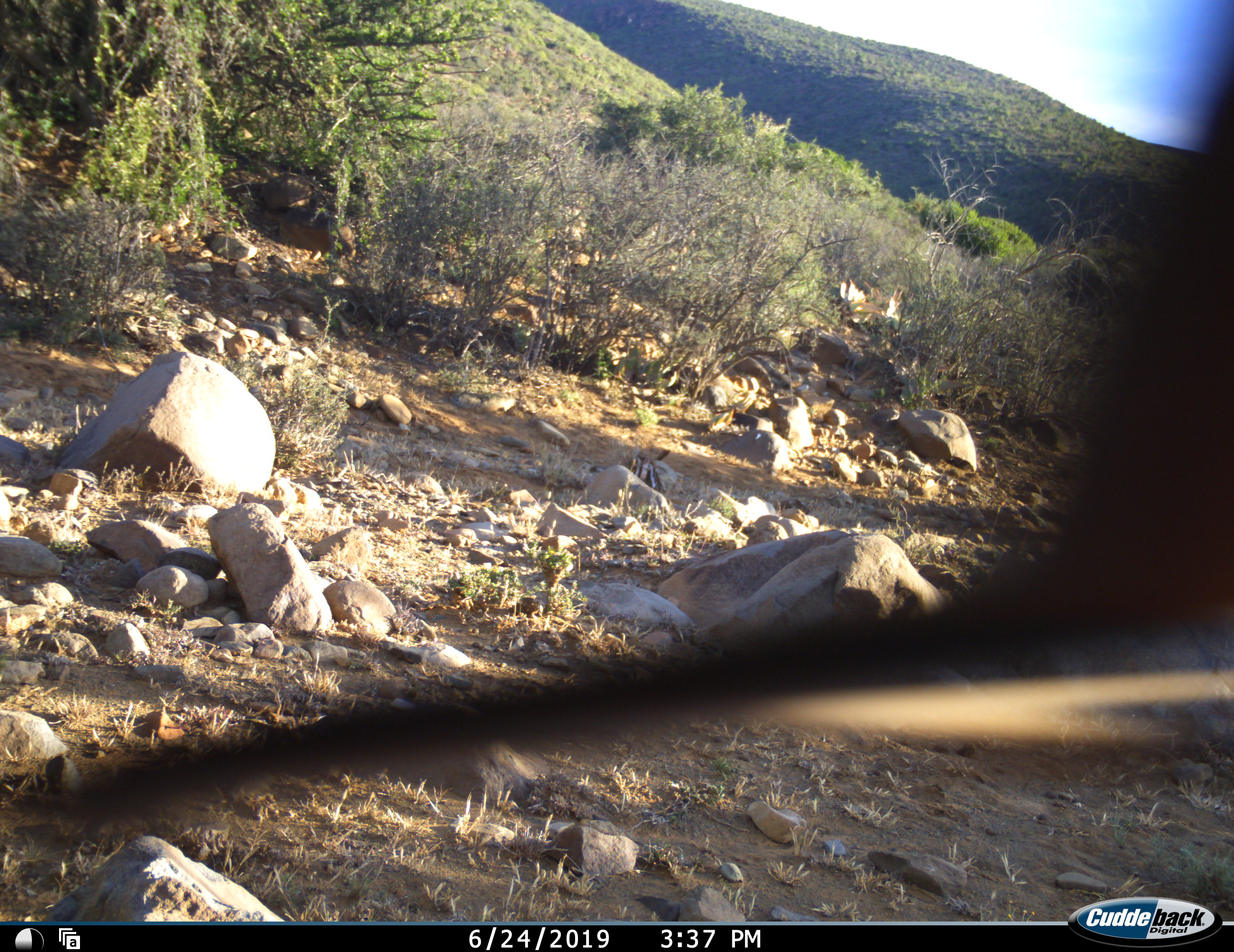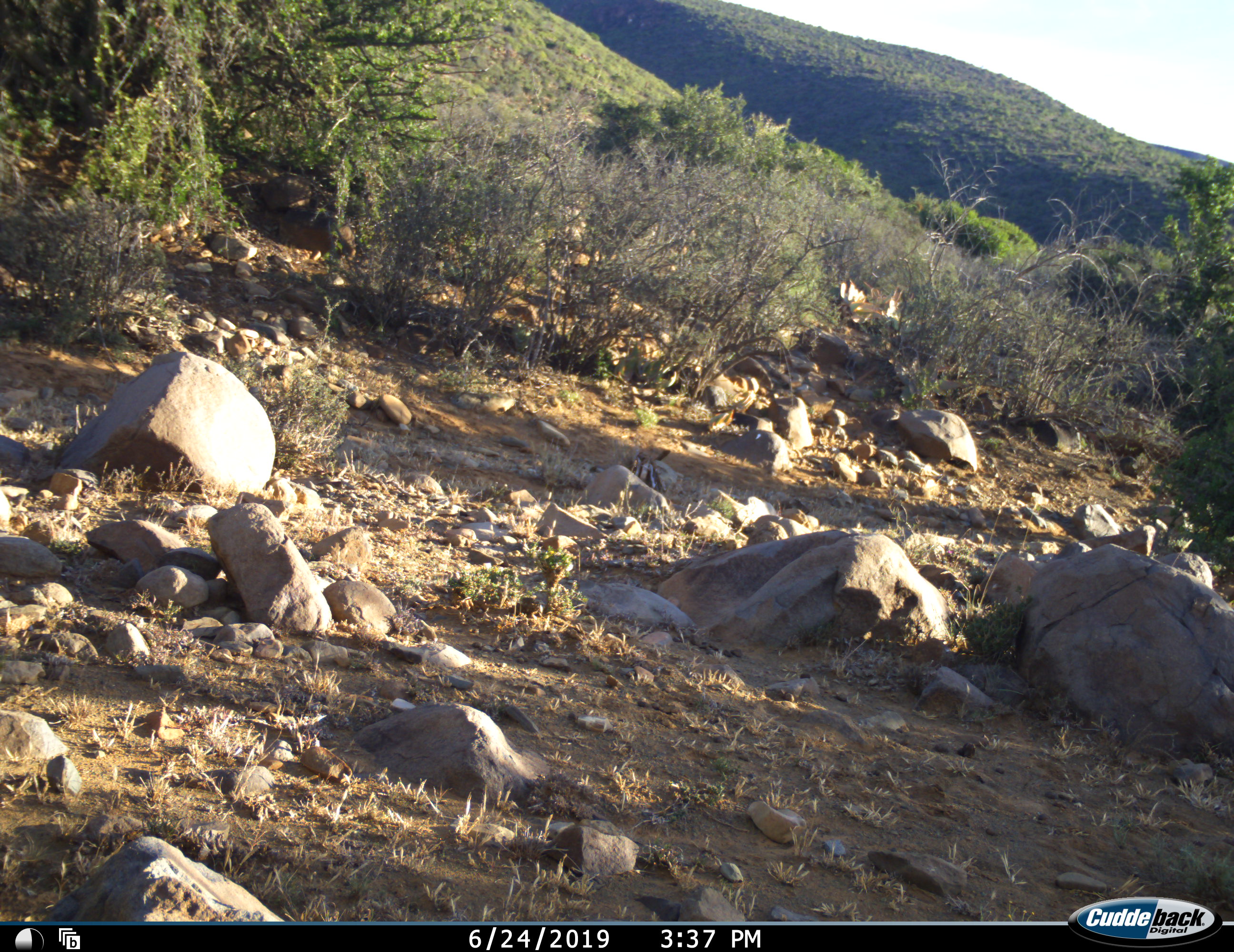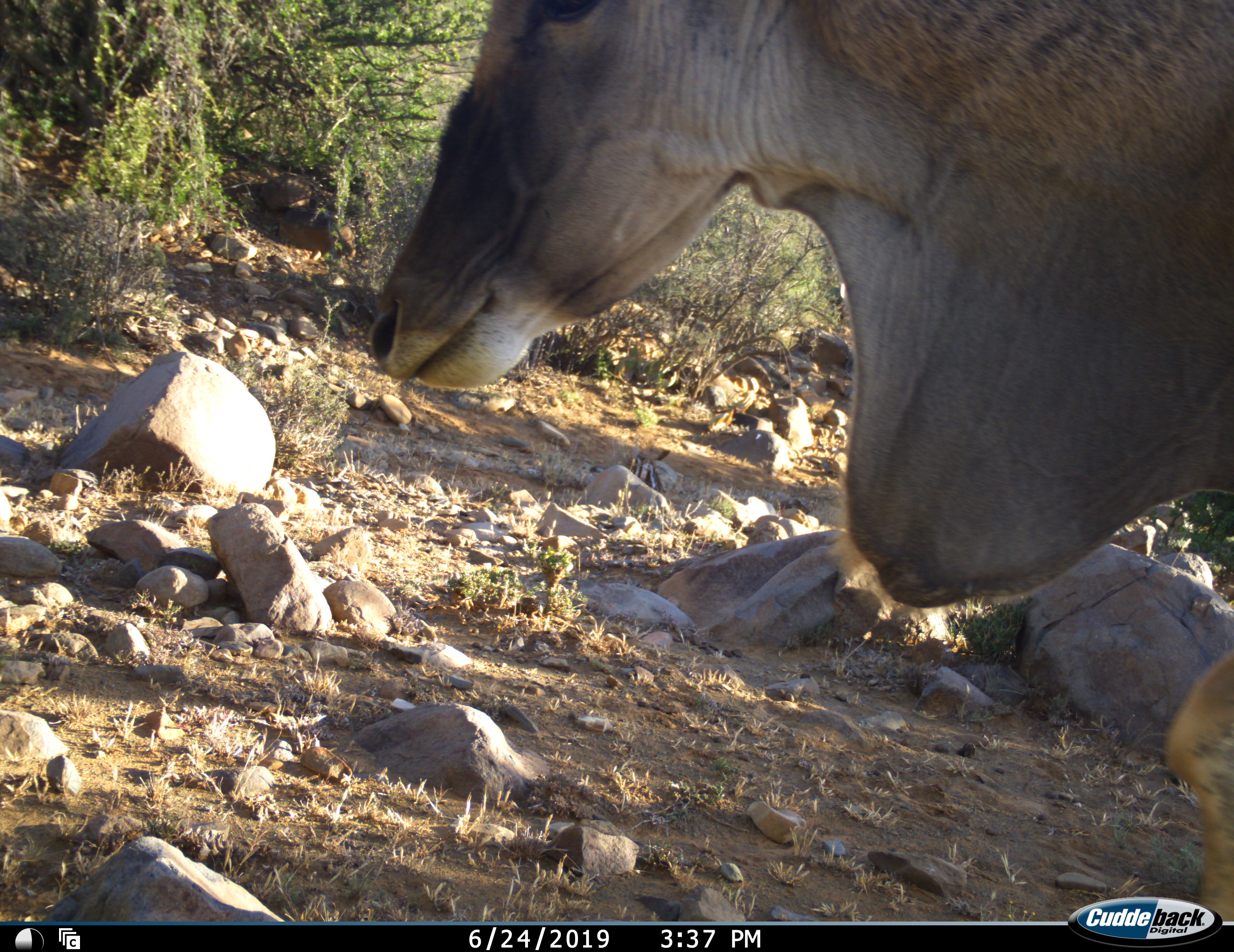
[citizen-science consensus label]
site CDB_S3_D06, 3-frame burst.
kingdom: Animalia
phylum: Chordata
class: Mammalia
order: Artiodactyla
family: Bovidae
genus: Tragelaphus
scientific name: Tragelaphus oryx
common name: eland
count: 1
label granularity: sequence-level